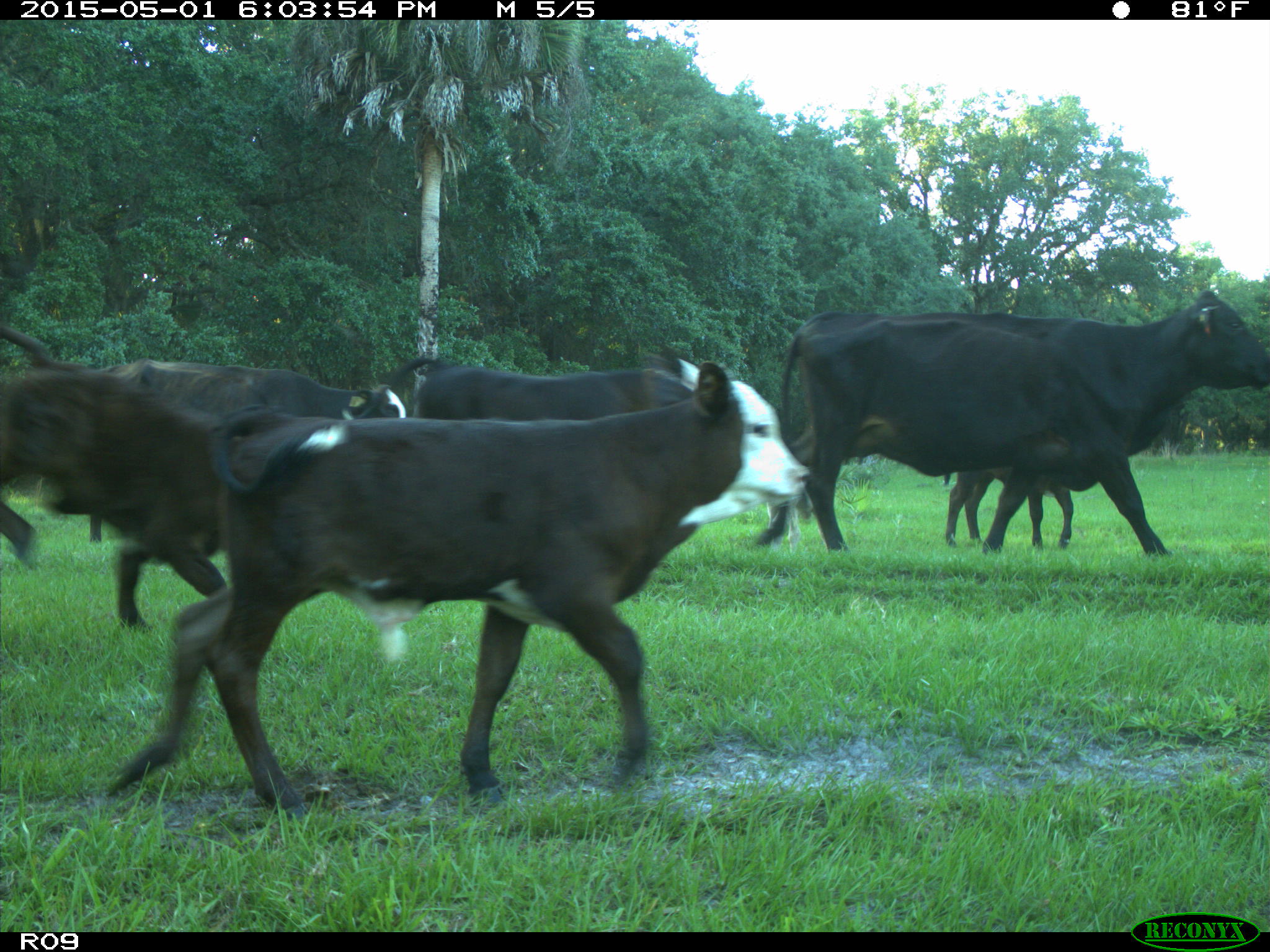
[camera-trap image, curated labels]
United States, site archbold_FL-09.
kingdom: Animalia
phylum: Chordata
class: Mammalia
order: Artiodactyla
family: Bovidae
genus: Bos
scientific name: Bos taurus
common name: domestic cow